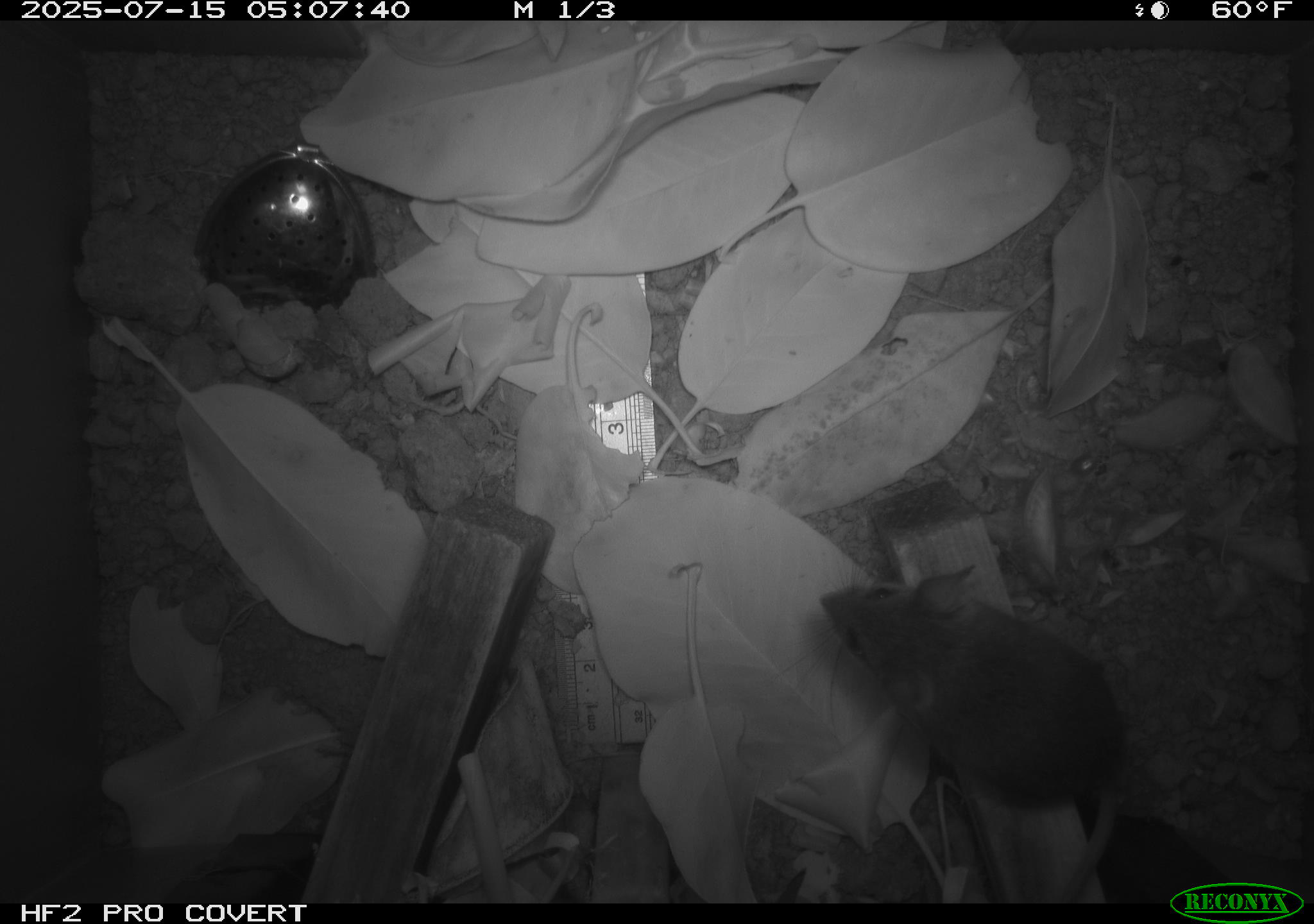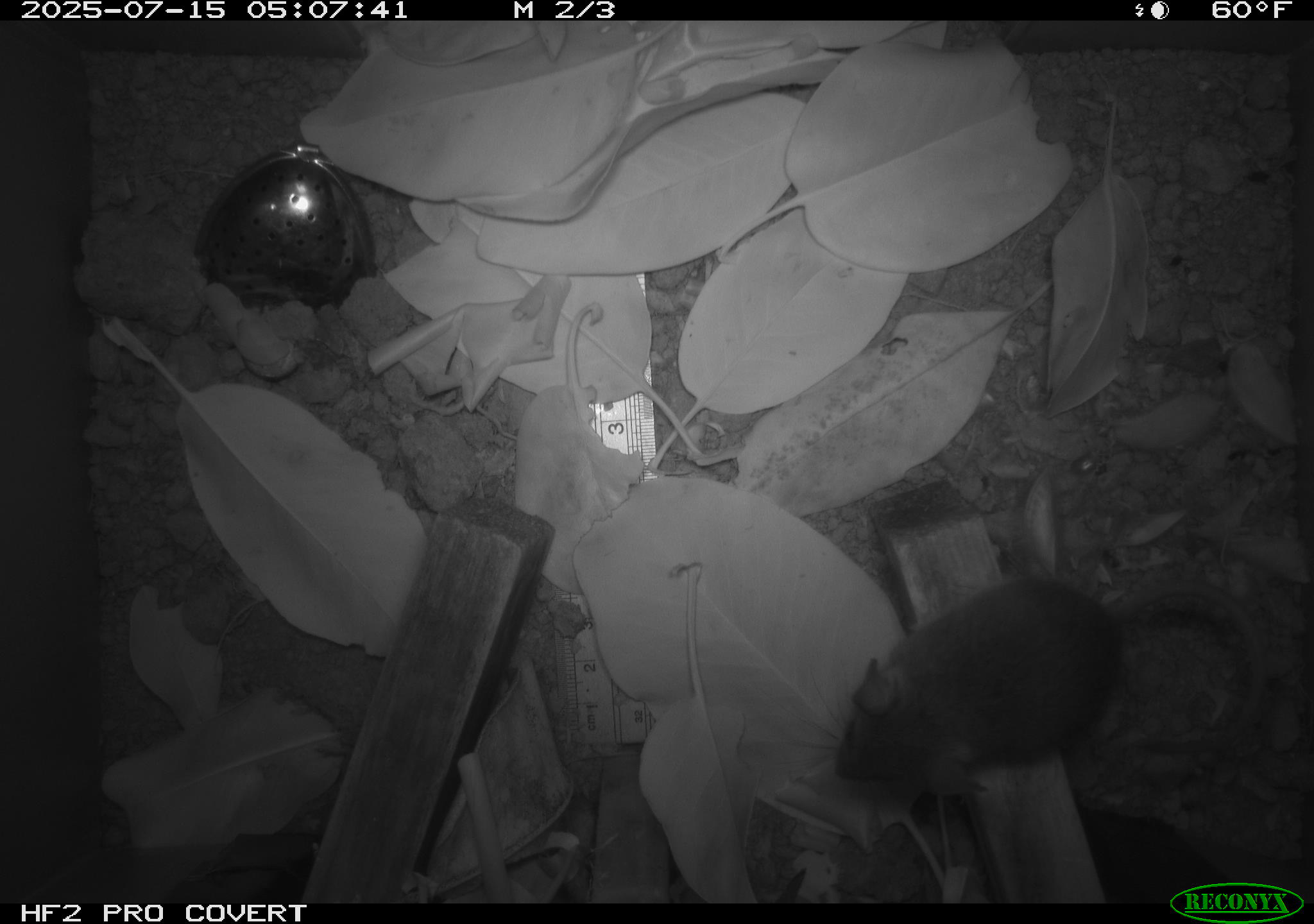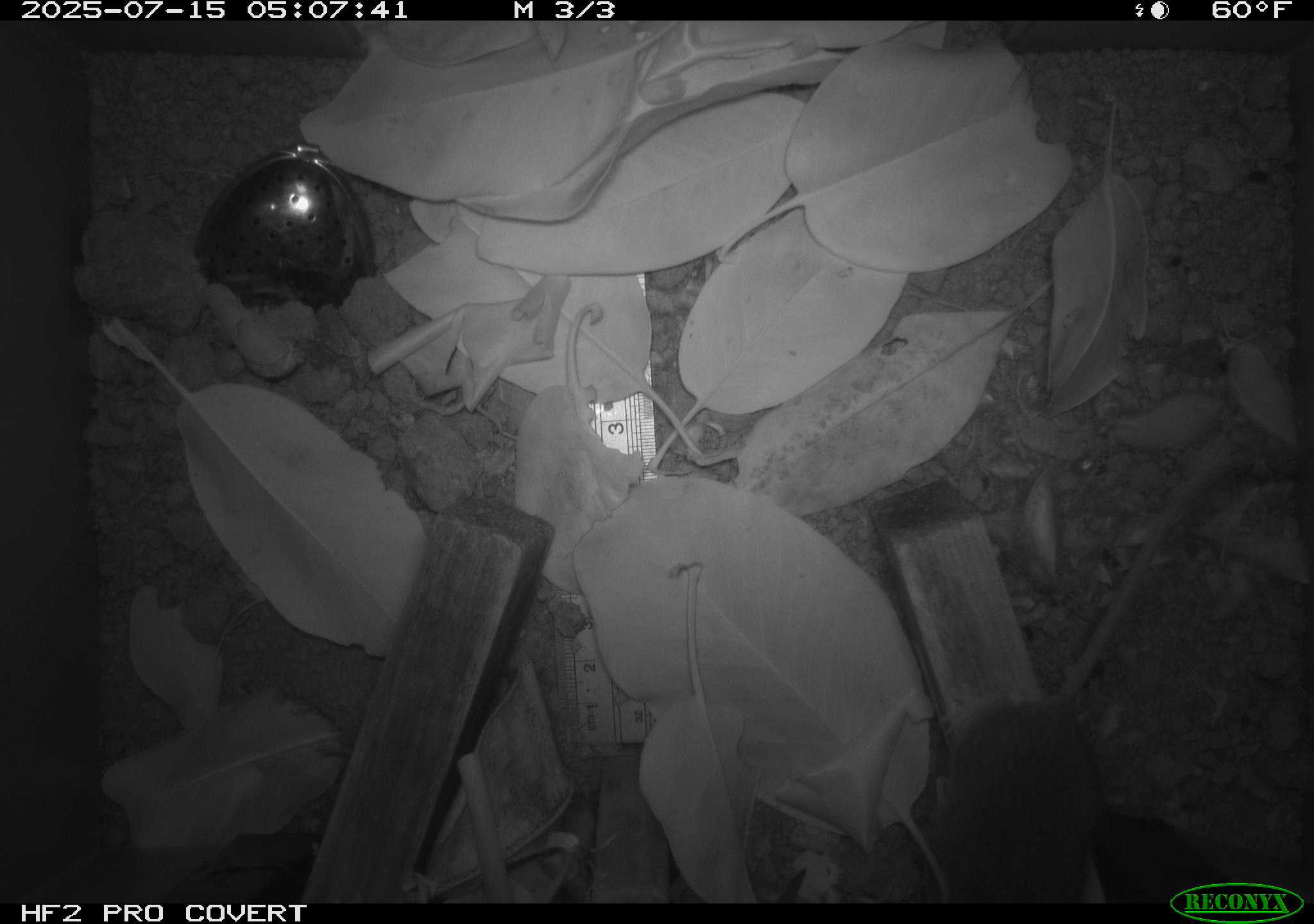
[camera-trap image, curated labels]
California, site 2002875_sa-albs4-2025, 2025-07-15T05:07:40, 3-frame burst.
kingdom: Animalia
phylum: Chordata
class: Mammalia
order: Rodentia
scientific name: Rodentia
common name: mouse species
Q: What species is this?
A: Mouse species (Rodentia).